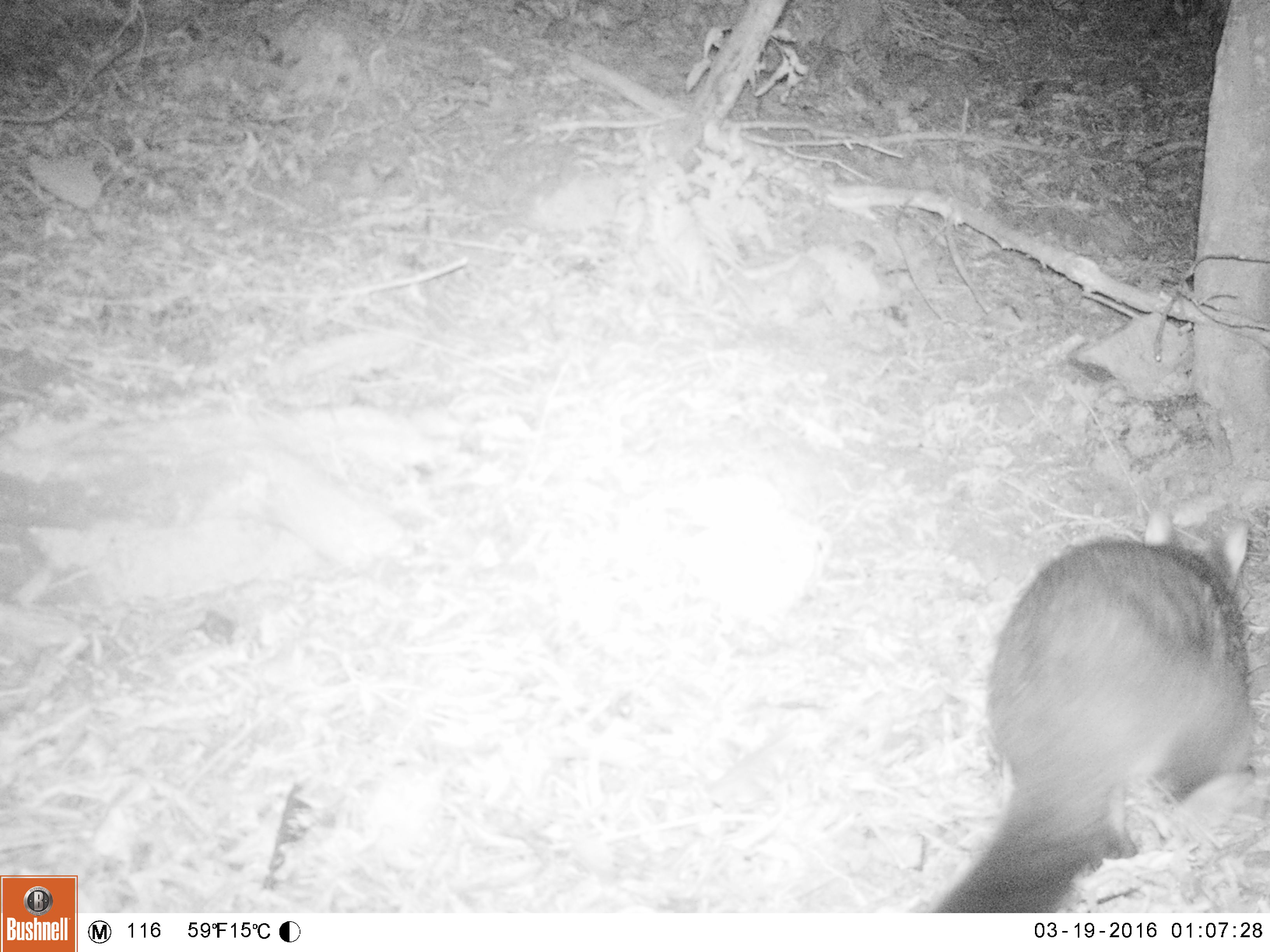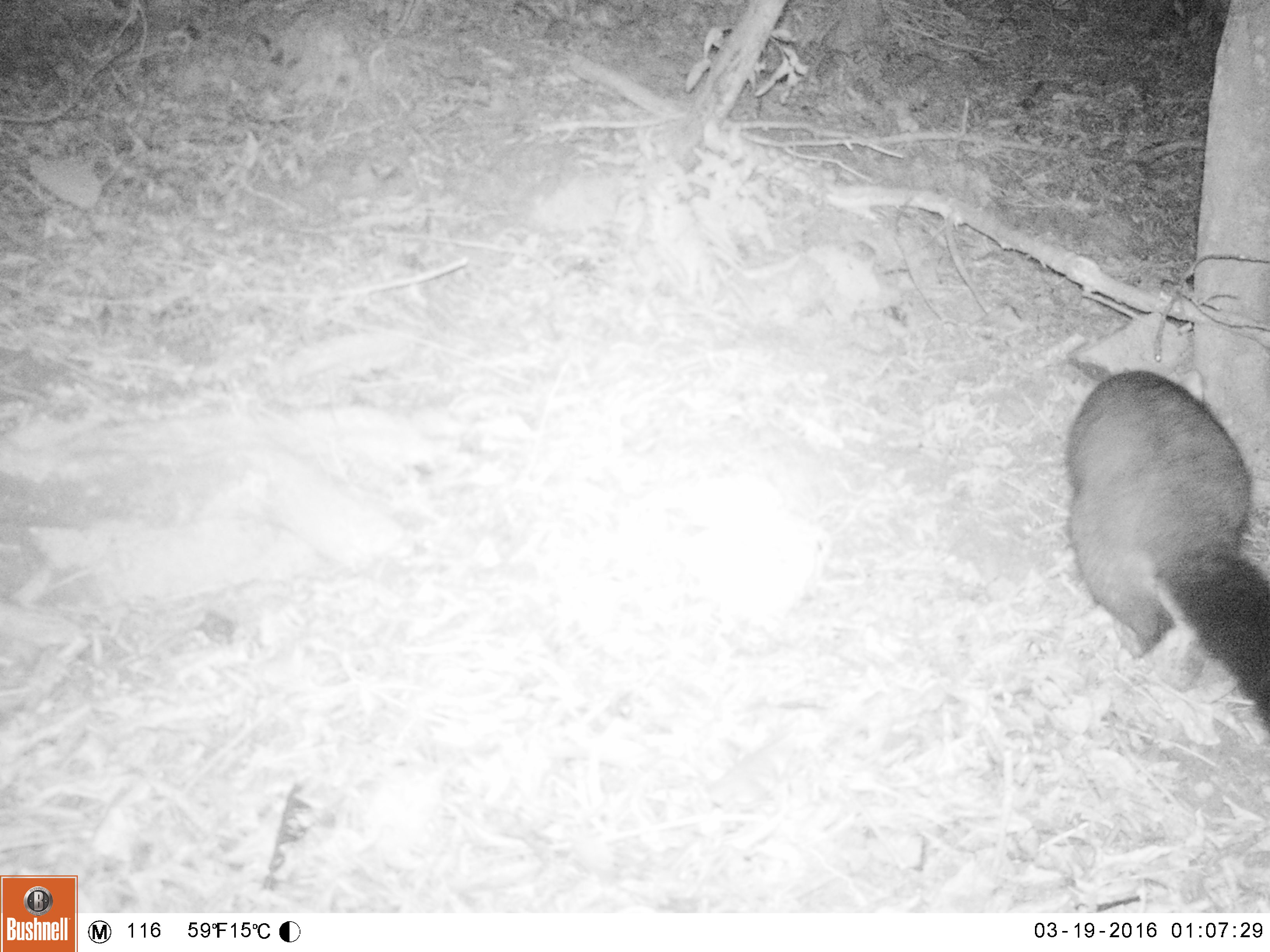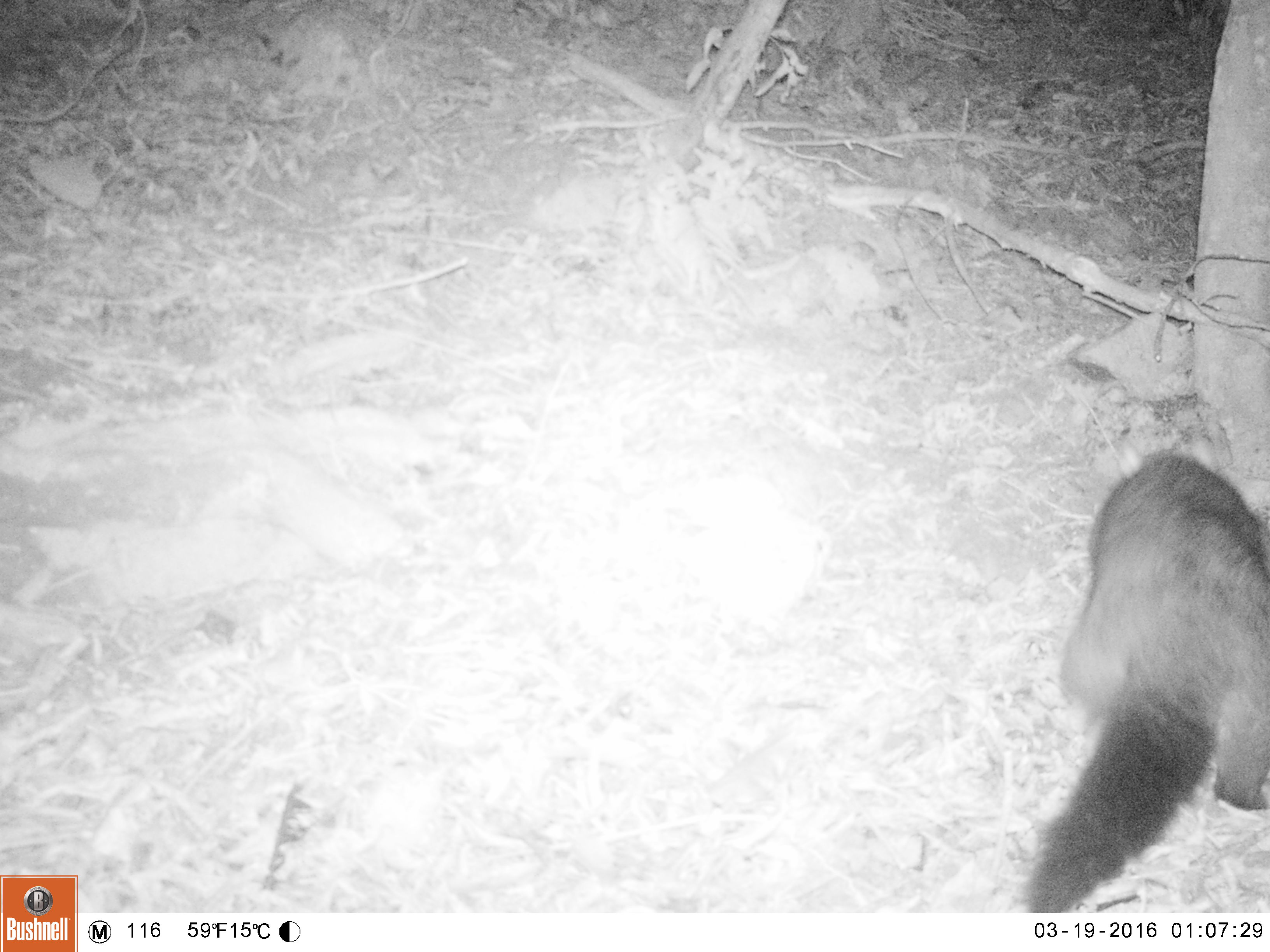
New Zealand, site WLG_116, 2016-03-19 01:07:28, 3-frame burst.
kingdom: Animalia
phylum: Chordata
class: Mammalia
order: Diprotodontia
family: Phalangeridae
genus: Trichosurus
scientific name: Trichosurus vulpecula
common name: common brushtail possum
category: possum